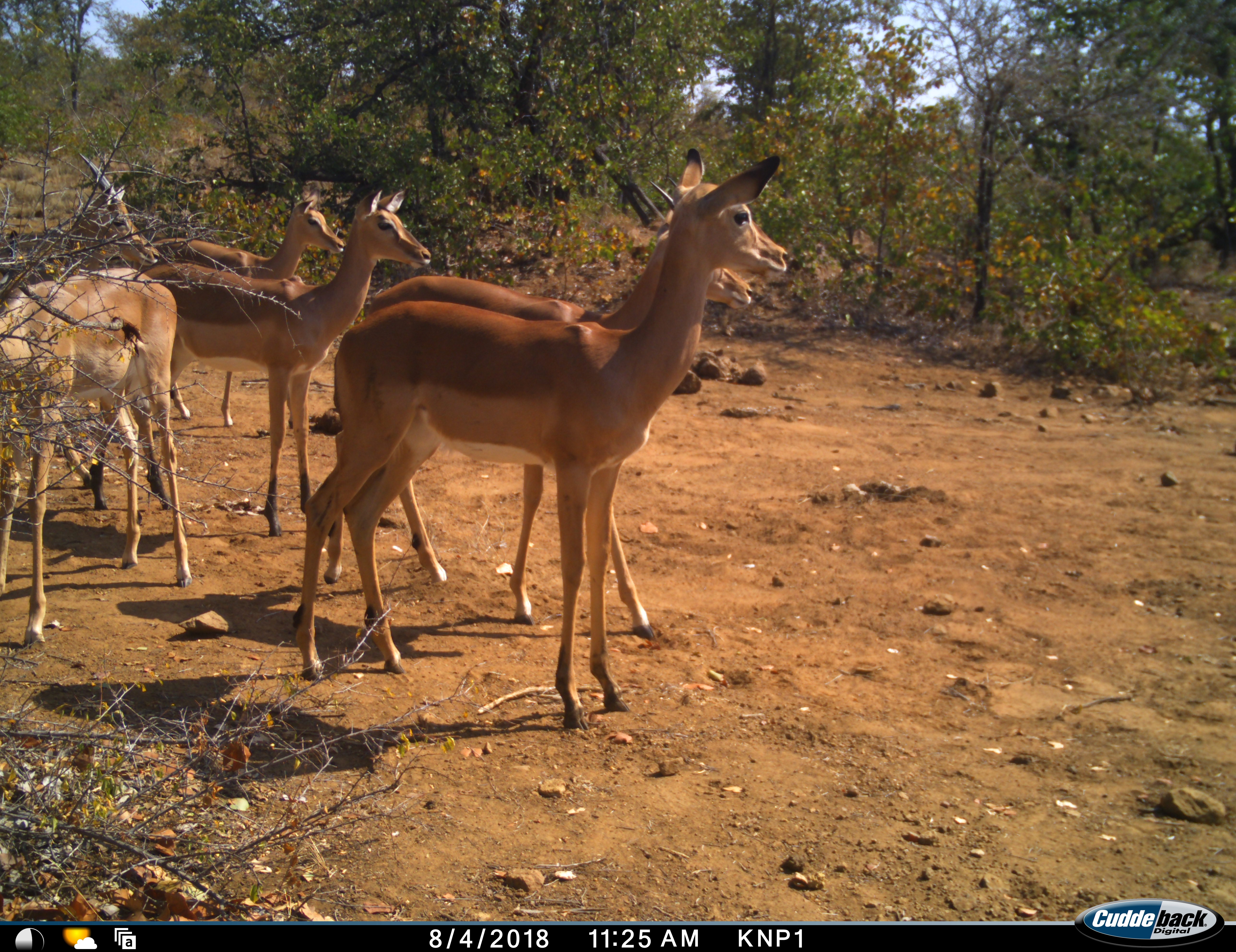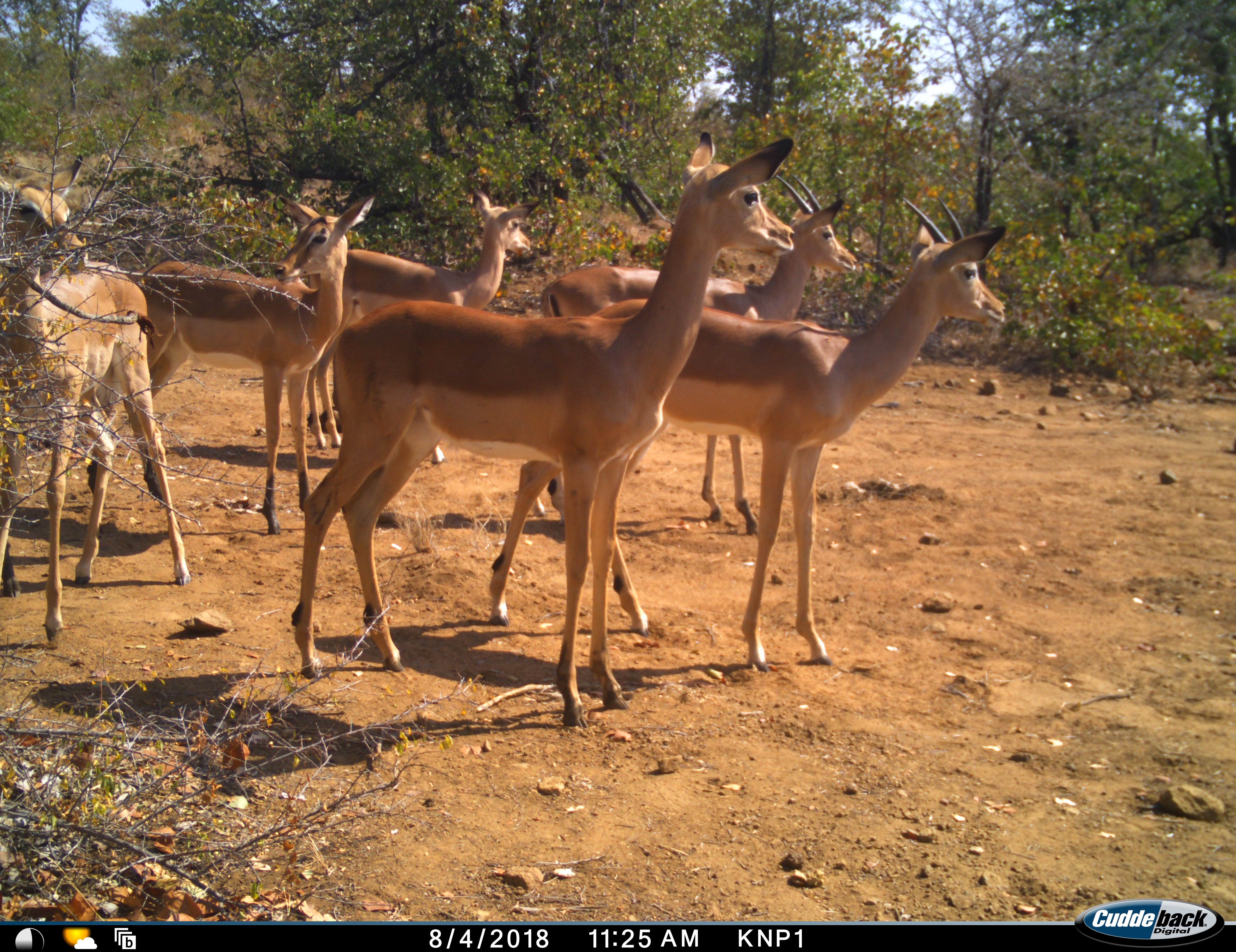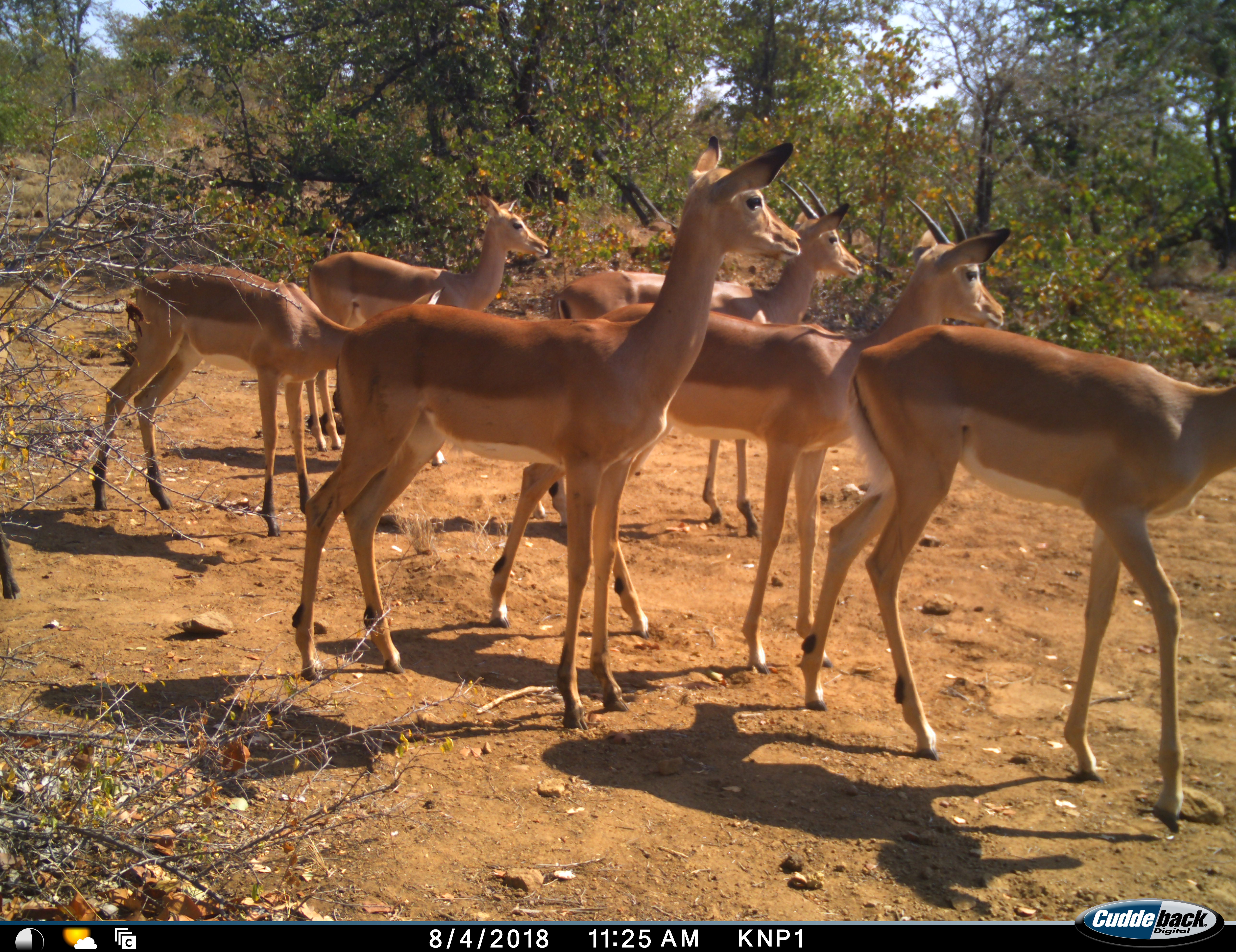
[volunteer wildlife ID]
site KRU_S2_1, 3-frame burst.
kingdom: Animalia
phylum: Chordata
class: Mammalia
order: Artiodactyla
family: Bovidae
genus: Aepyceros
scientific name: Aepyceros melampus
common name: impala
Impala (Aepyceros melampus), count 6. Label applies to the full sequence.